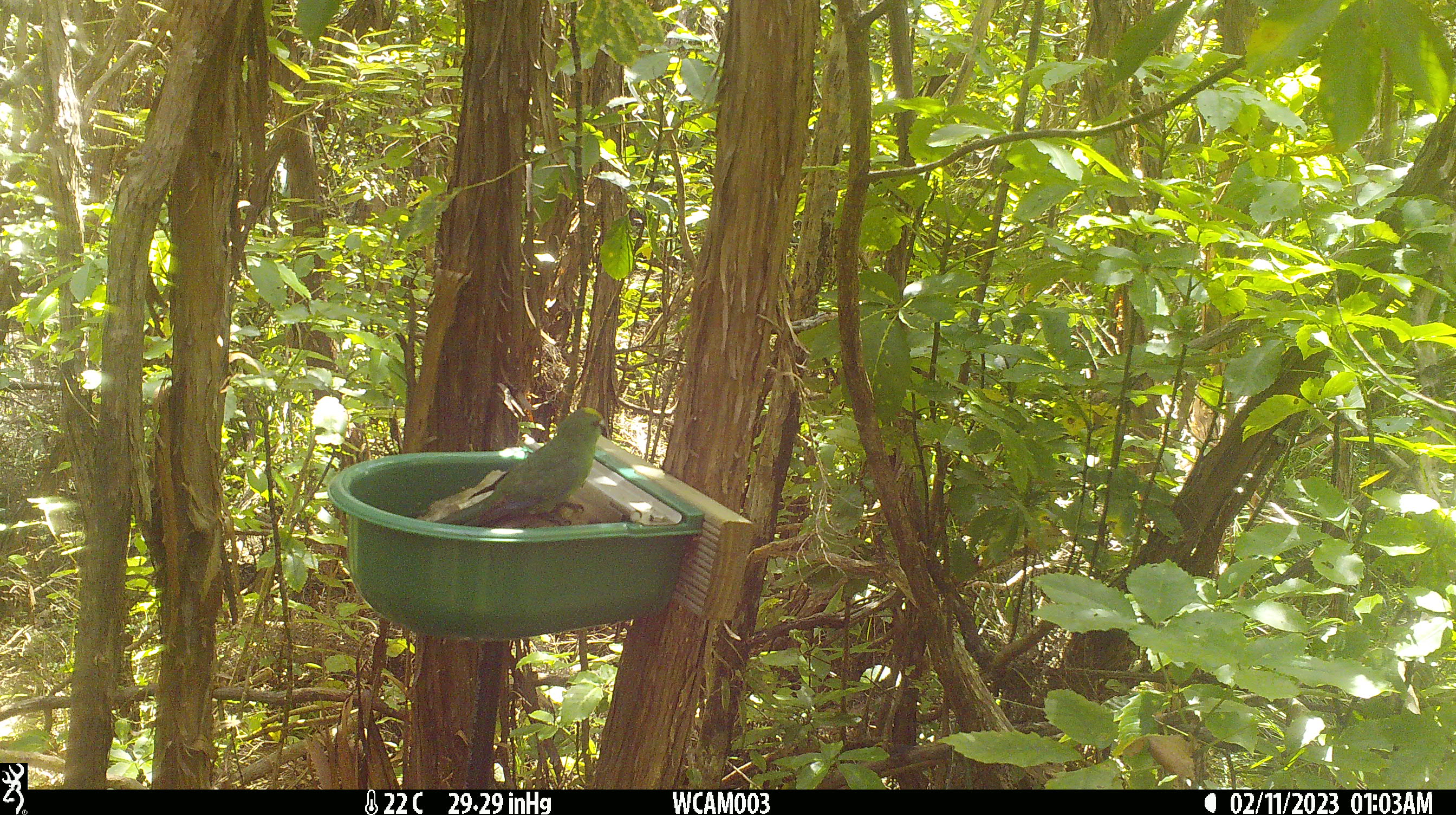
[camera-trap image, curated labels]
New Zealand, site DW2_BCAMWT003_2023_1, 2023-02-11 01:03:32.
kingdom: Animalia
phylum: Chordata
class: Aves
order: Psittaciformes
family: Psittaculidae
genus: Cyanoramphus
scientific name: Cyanoramphus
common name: parakeet